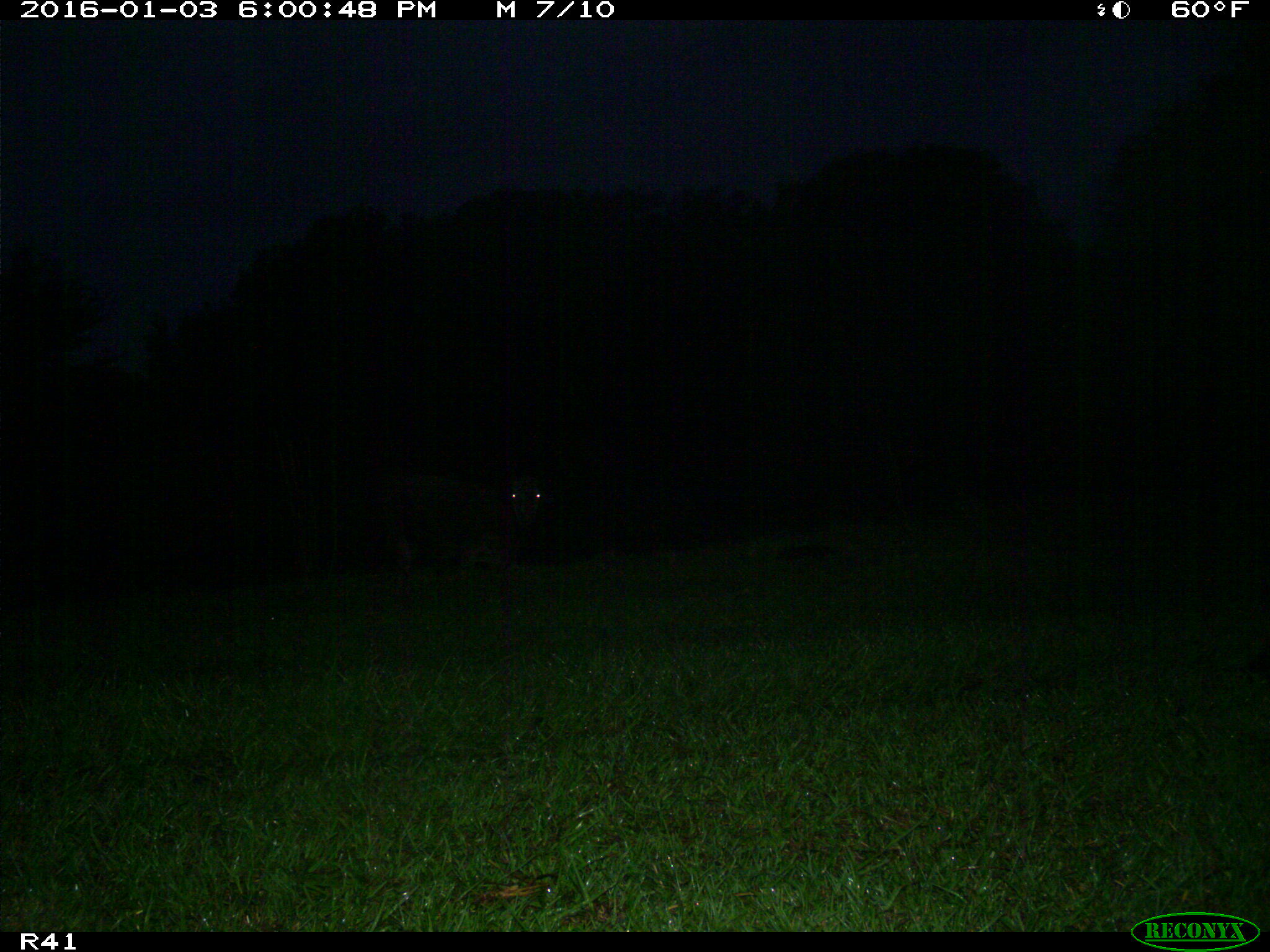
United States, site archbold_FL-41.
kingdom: Animalia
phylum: Chordata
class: Mammalia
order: Artiodactyla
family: Bovidae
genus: Bos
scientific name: Bos taurus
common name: domestic cow